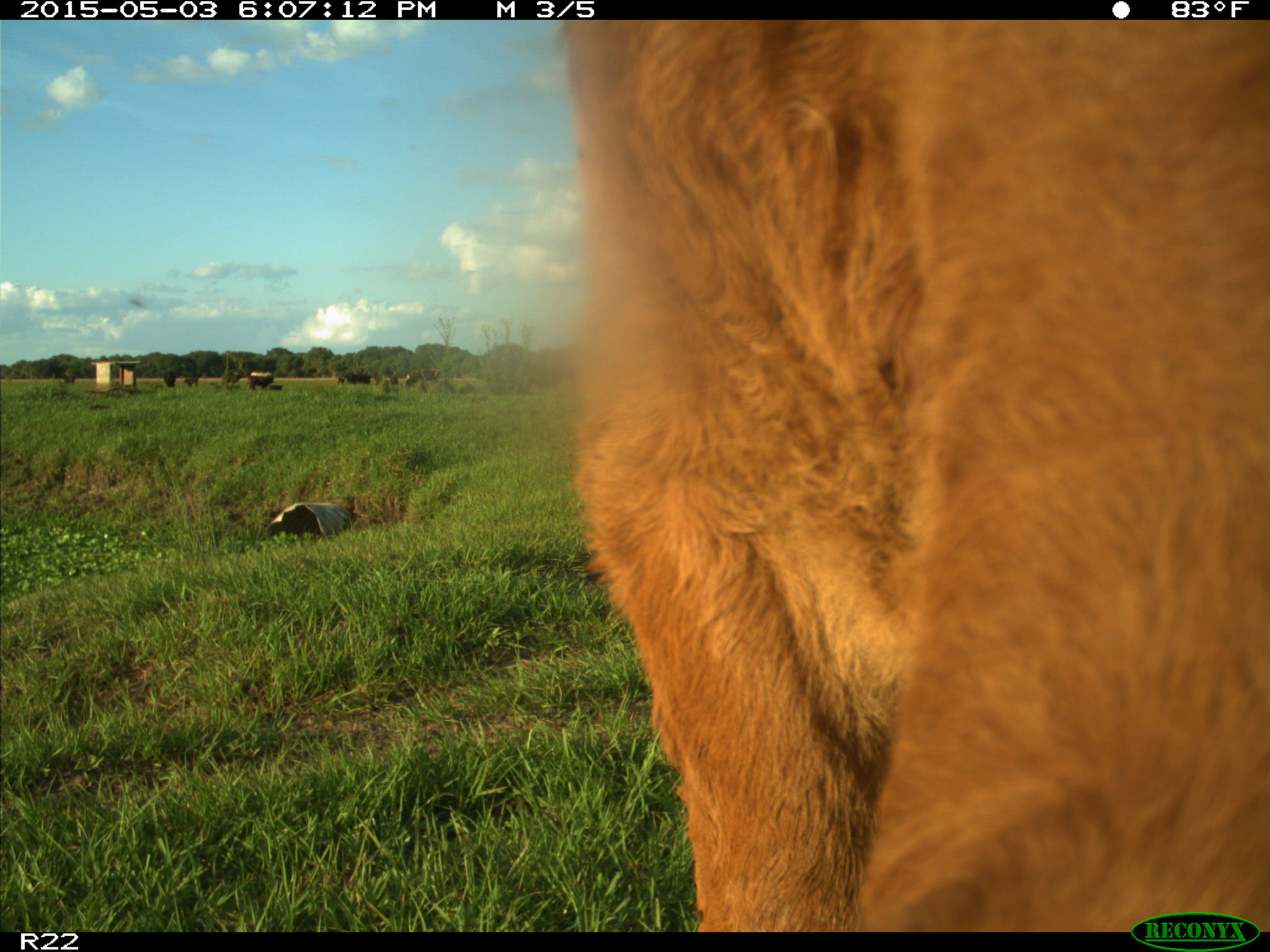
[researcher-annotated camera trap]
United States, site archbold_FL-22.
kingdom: Animalia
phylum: Chordata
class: Mammalia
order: Artiodactyla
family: Bovidae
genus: Bos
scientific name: Bos taurus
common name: domestic cow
Bos taurus (domestic cow).